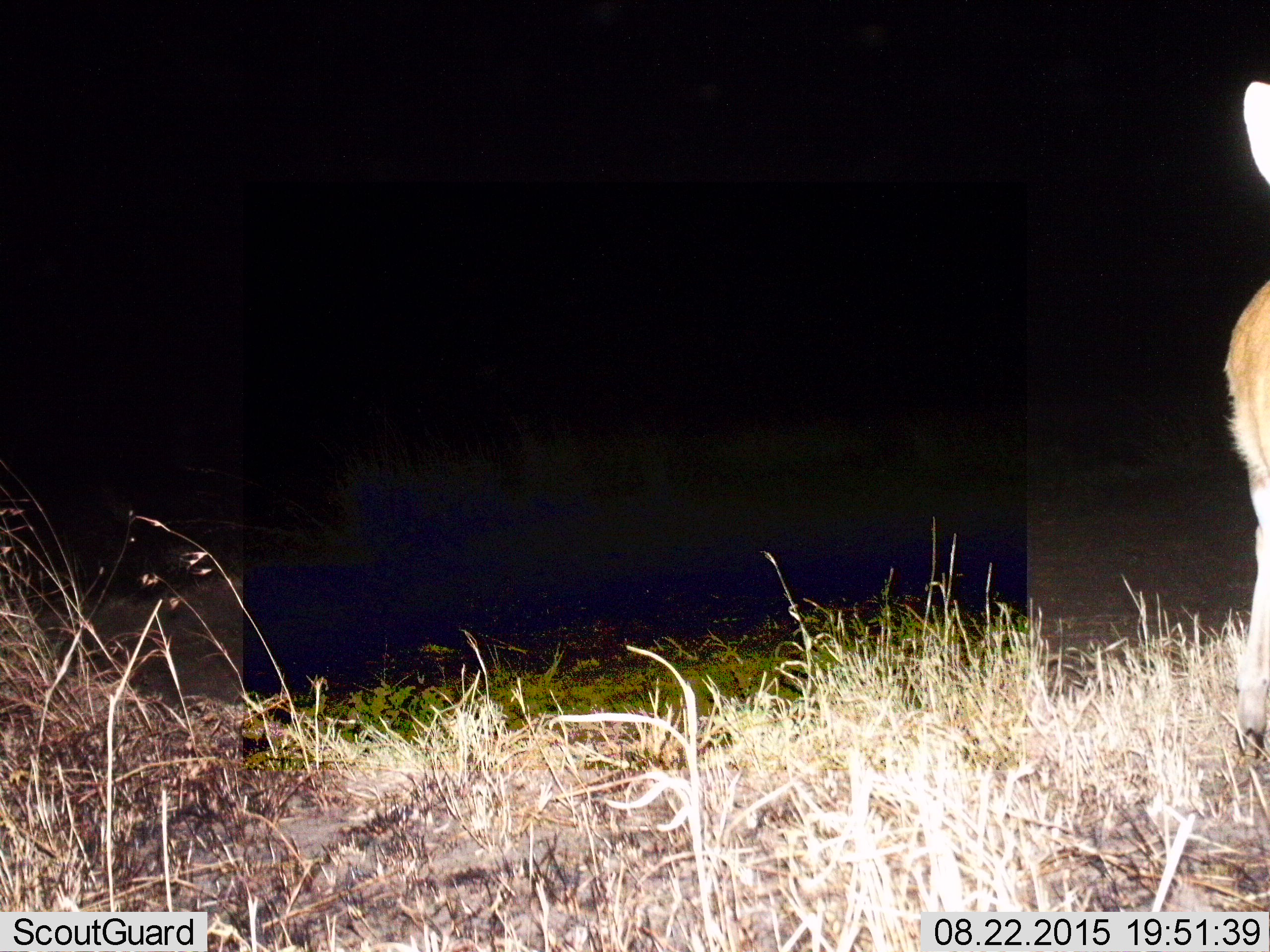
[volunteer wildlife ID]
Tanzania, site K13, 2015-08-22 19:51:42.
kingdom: Animalia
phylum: Chordata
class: Mammalia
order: Artiodactyla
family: Bovidae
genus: Nanger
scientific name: Nanger granti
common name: grant's gazelle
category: gazellegrants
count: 1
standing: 100%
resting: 0%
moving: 0%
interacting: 0%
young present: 0%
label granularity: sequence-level